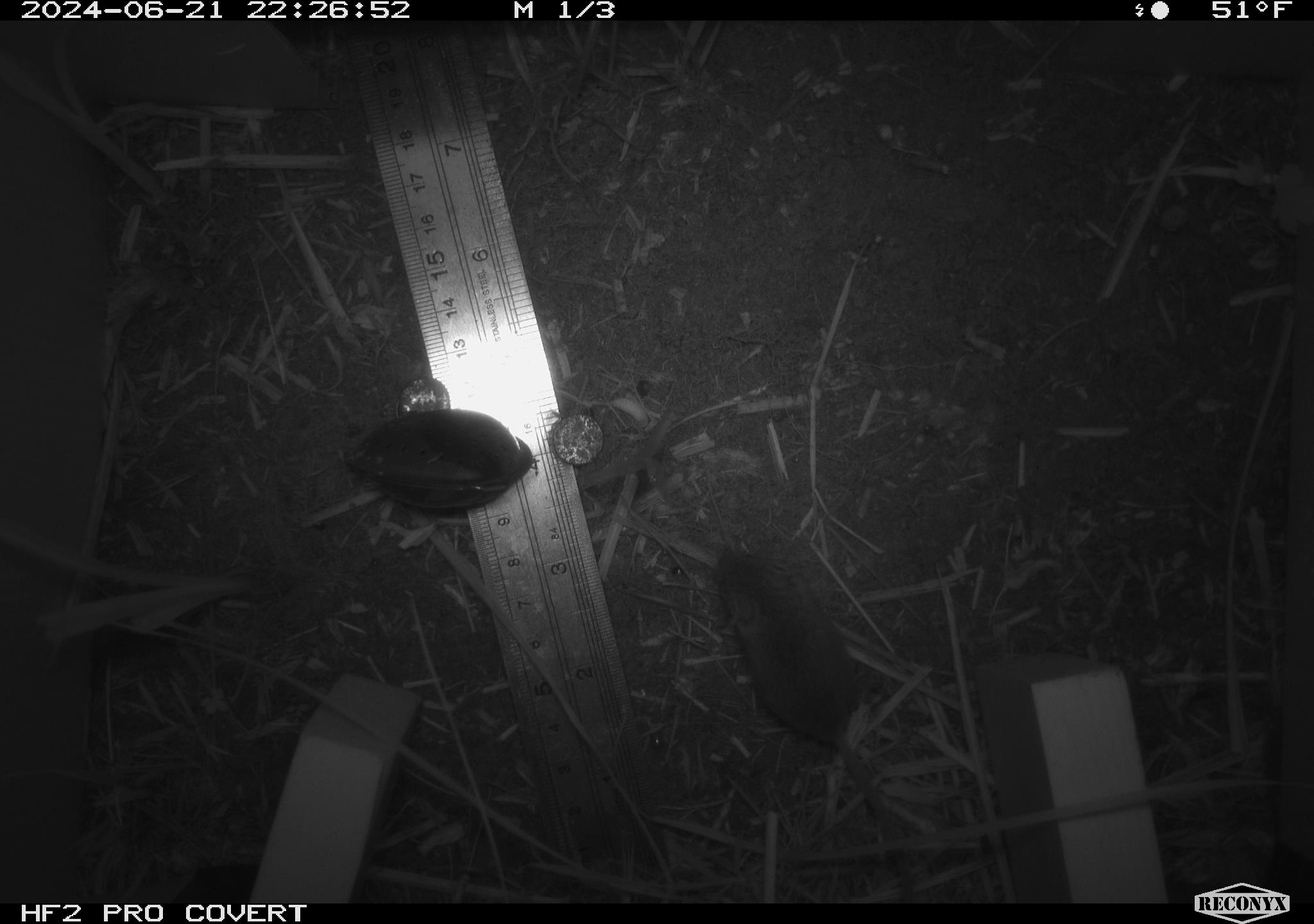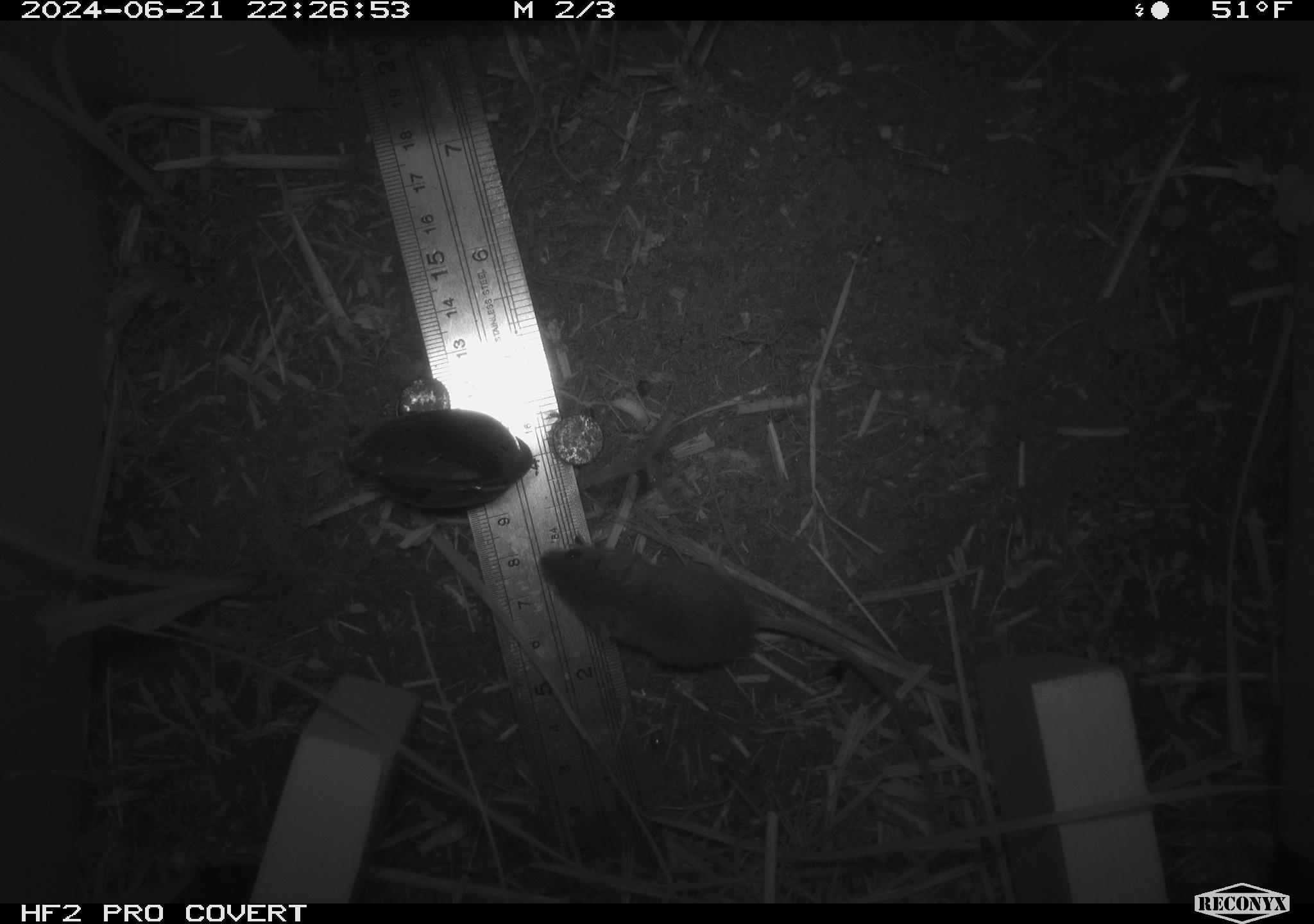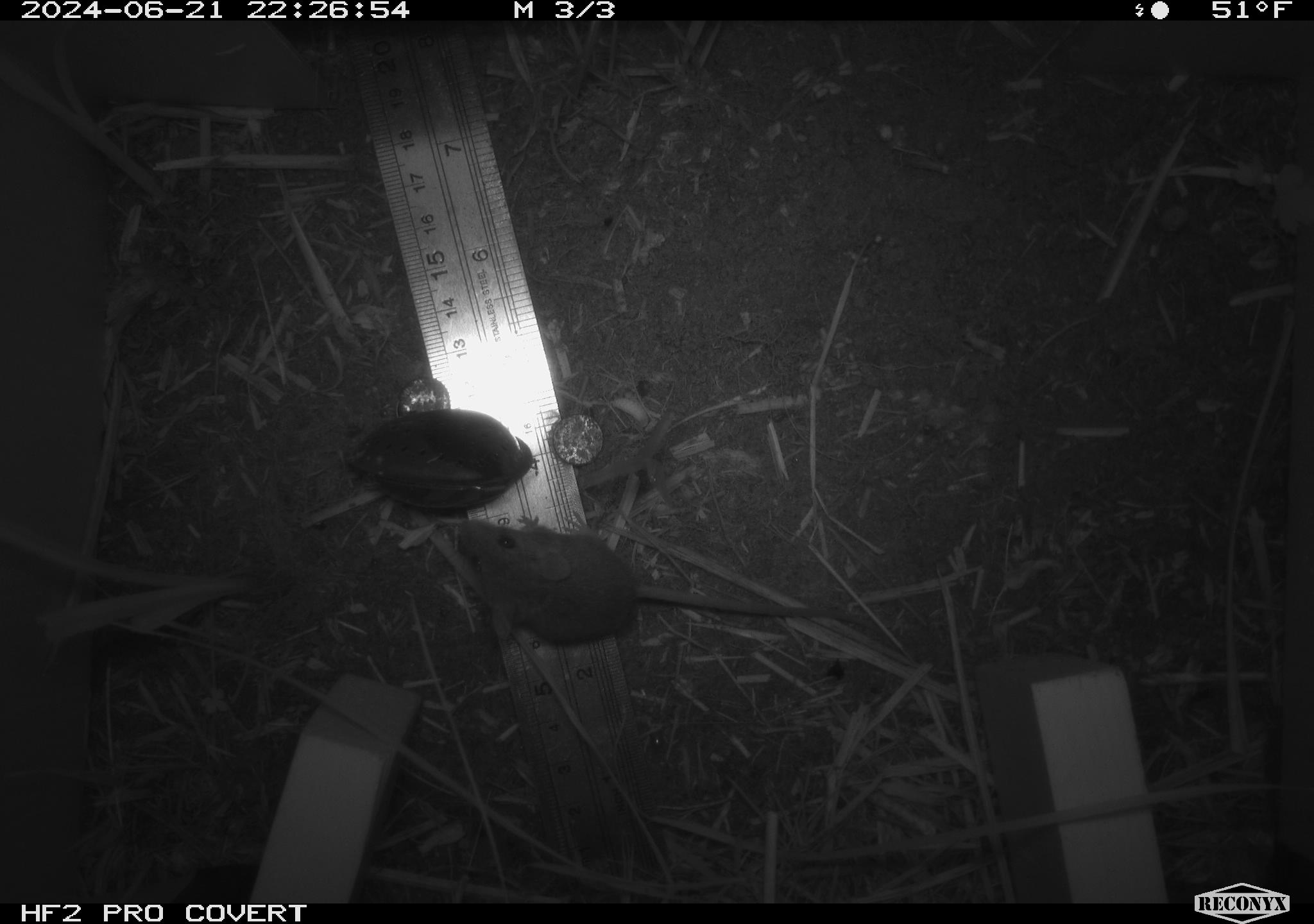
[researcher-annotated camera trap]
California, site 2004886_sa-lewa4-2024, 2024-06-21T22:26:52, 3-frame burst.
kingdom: Animalia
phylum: Chordata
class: Mammalia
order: Rodentia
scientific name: Rodentia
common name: rodent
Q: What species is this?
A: Rodent (Rodentia).